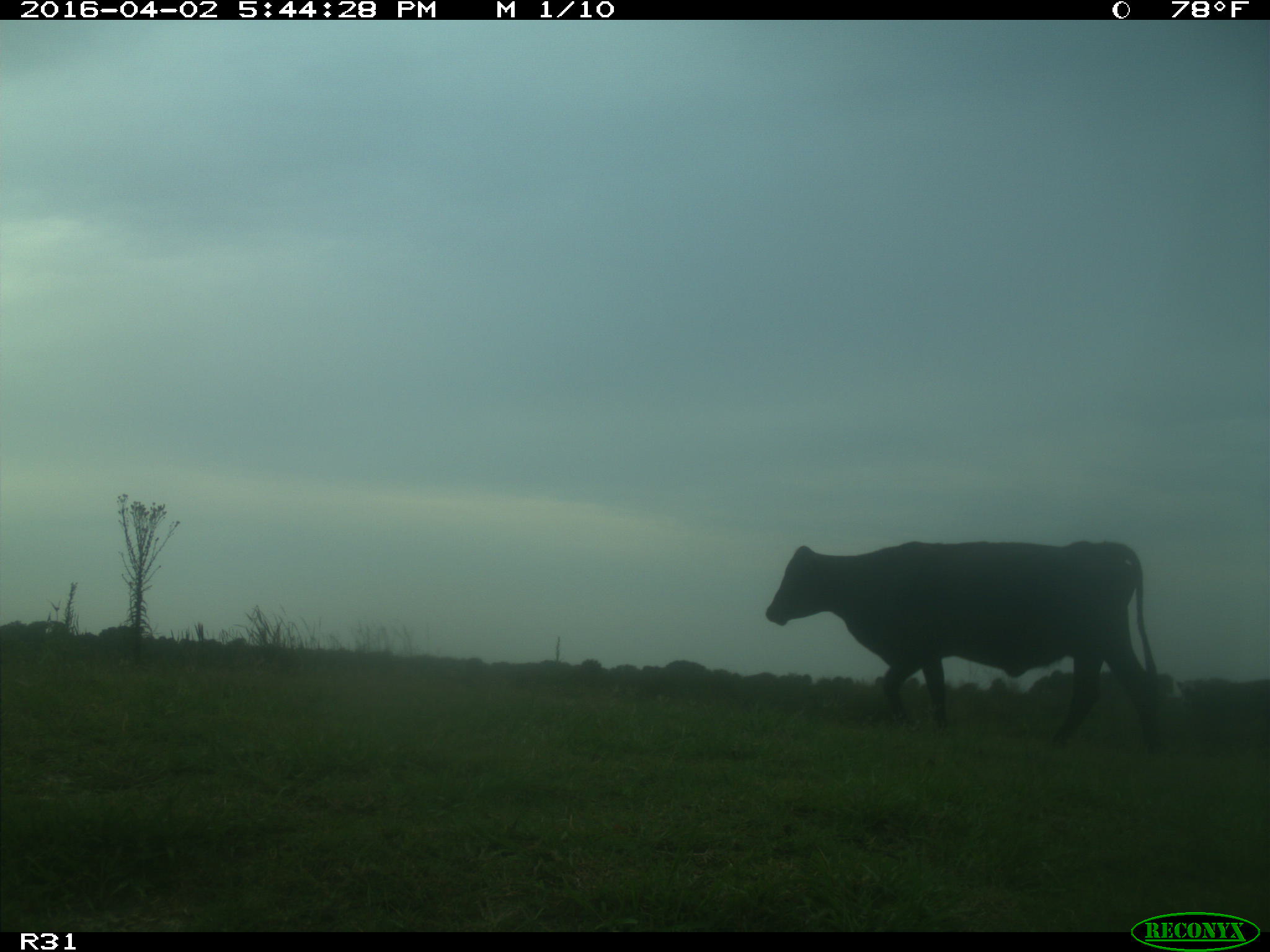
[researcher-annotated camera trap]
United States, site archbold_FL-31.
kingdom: Animalia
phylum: Chordata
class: Mammalia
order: Artiodactyla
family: Bovidae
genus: Bos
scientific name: Bos taurus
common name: domestic cow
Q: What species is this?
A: Bos taurus (domestic cow).